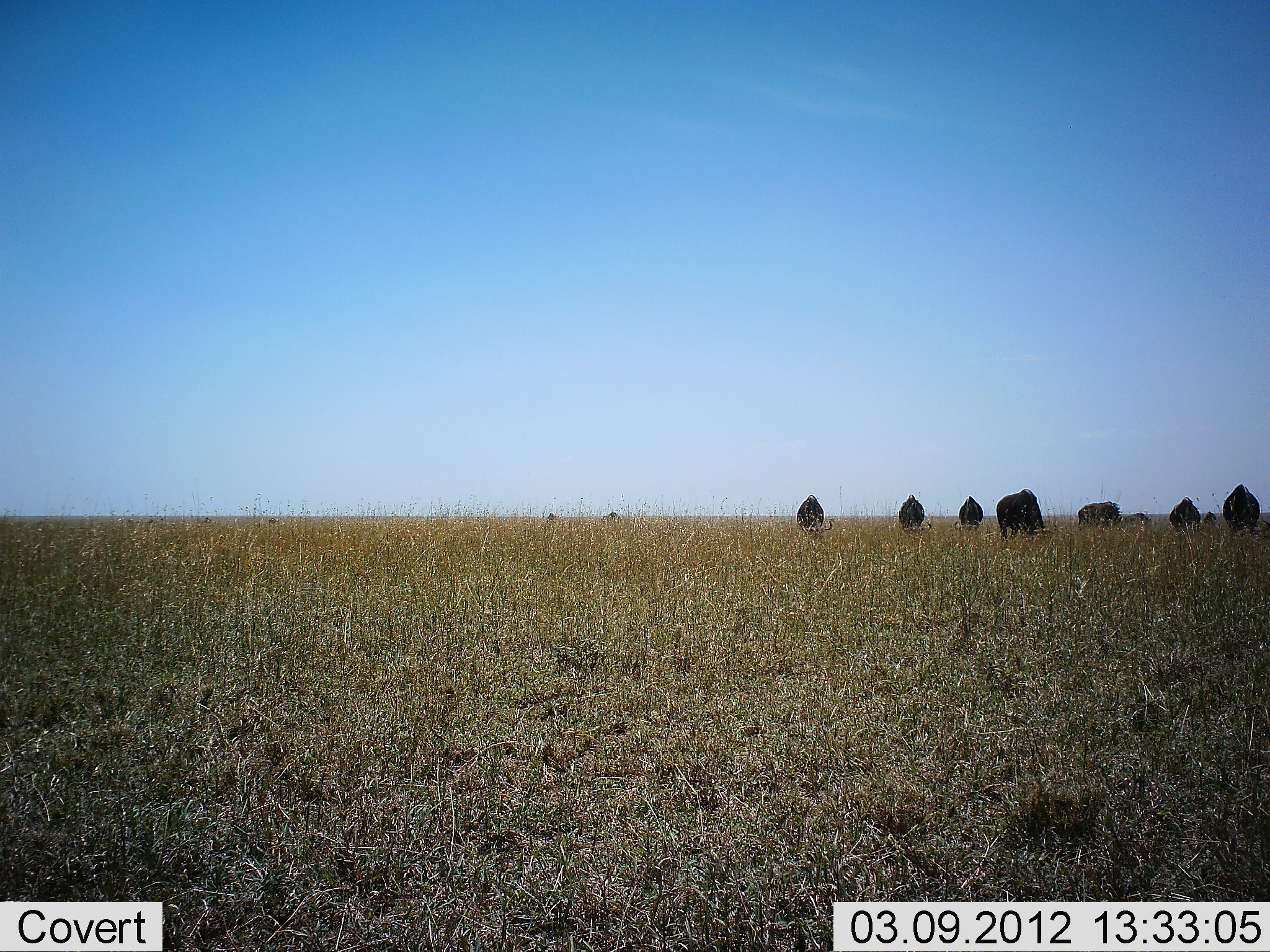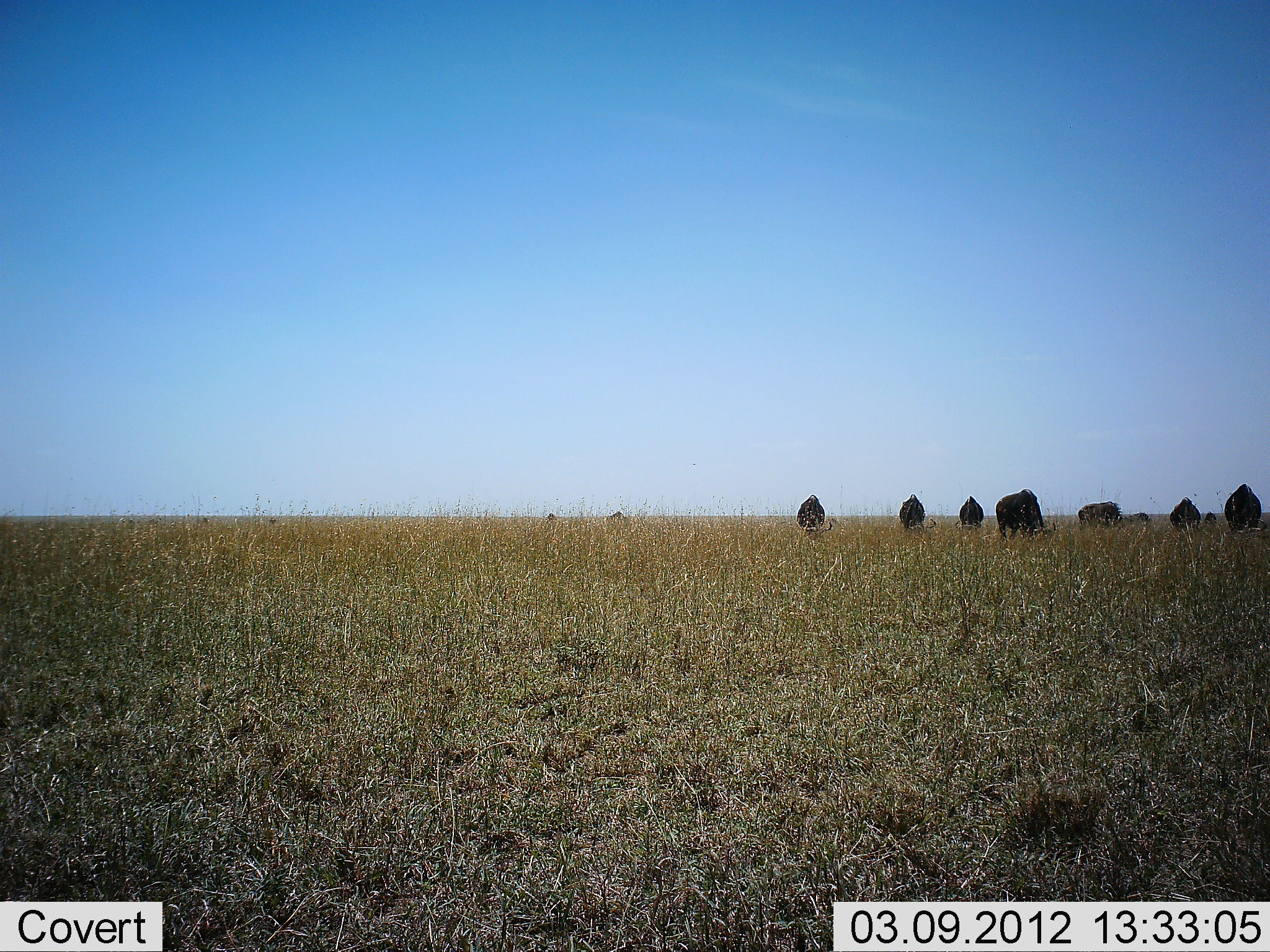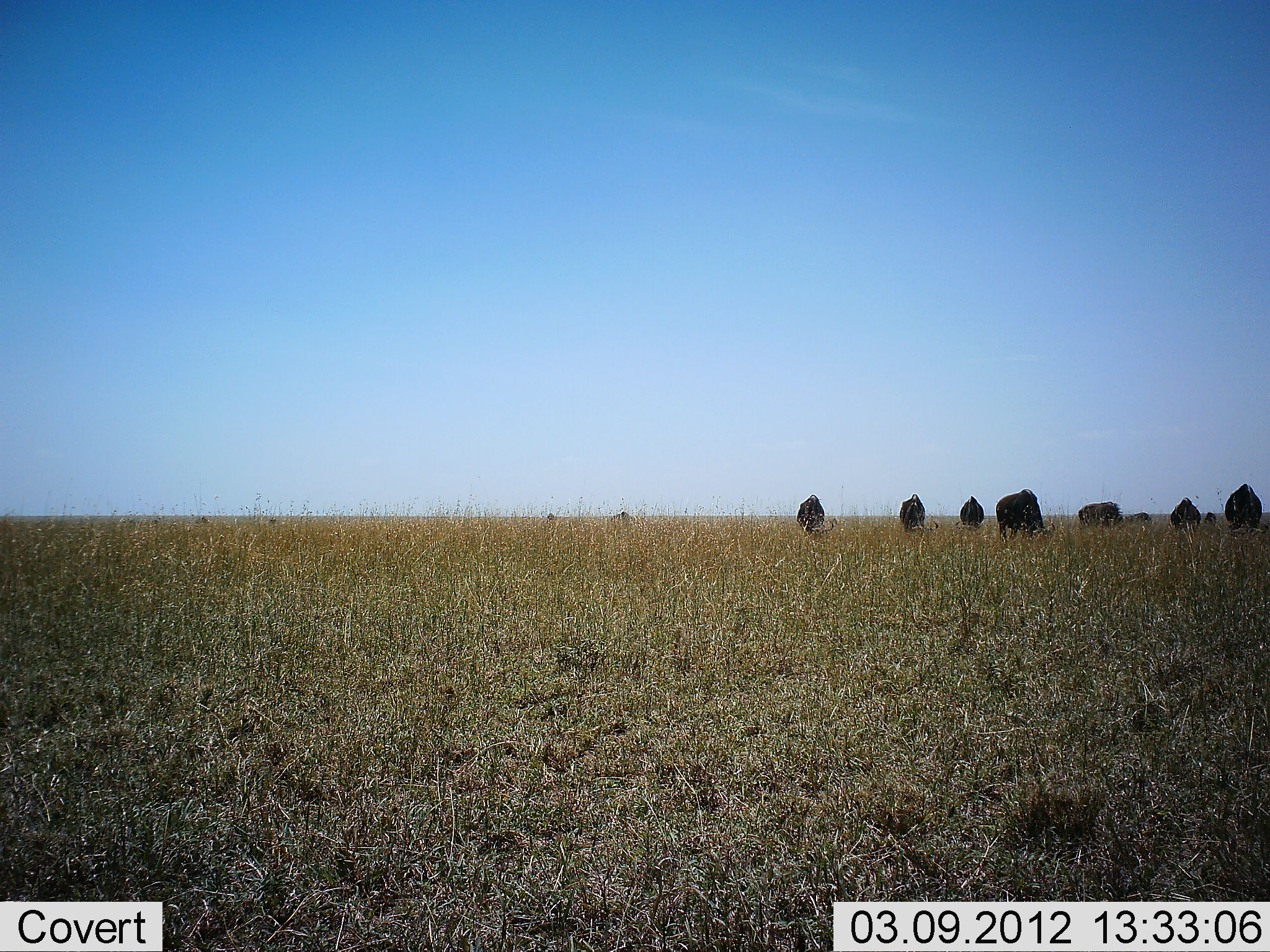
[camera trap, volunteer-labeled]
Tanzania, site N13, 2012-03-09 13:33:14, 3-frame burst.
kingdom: Animalia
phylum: Chordata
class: Mammalia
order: Artiodactyla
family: Bovidae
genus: Connochaetes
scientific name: Connochaetes taurinus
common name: blue wildebeest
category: wildebeest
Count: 10.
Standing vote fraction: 26%.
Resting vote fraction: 0%.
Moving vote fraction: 0%.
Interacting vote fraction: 0%.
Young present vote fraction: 0%.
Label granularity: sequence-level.